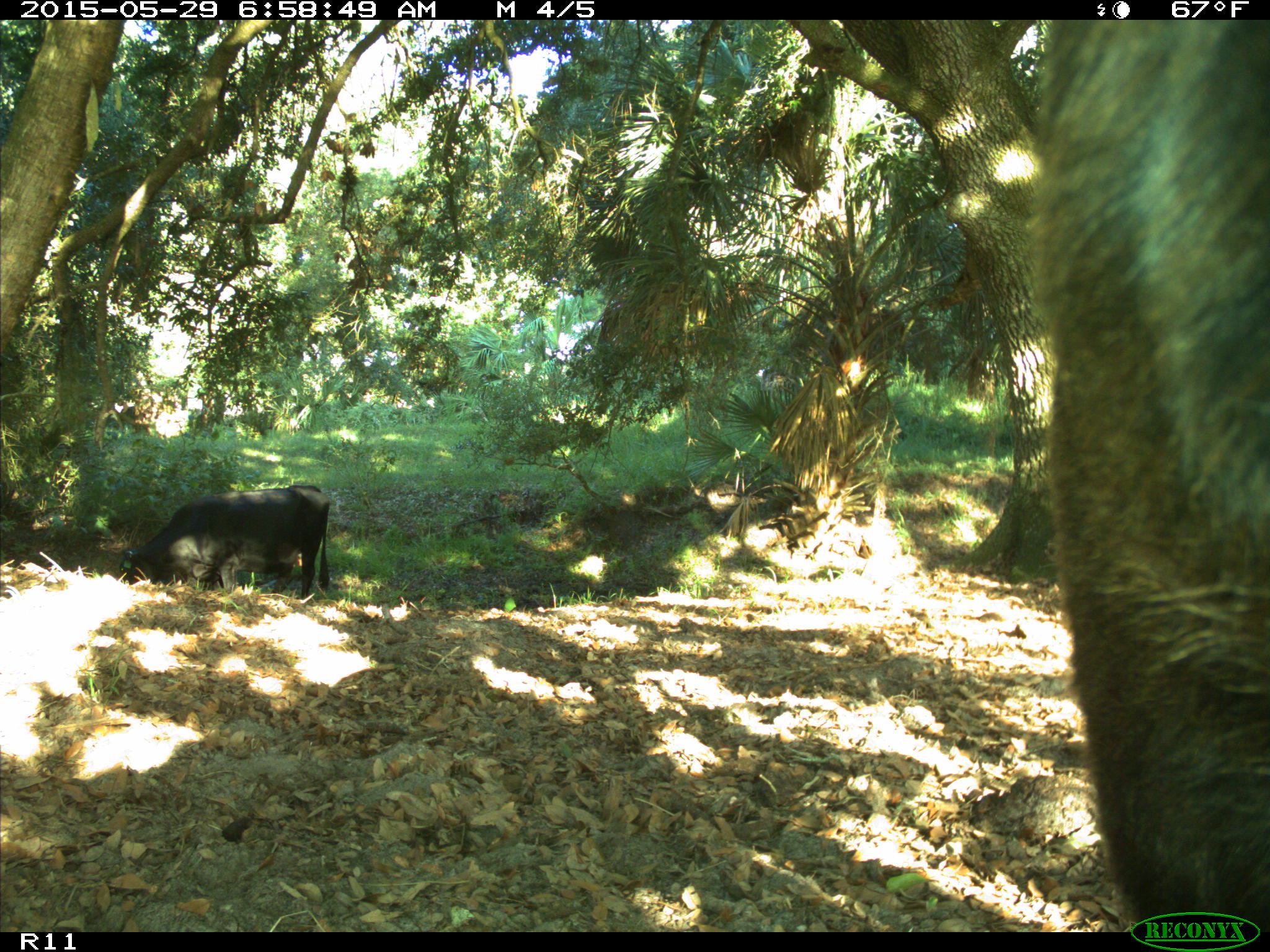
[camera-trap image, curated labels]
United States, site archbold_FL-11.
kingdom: Animalia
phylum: Chordata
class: Mammalia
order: Artiodactyla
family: Bovidae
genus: Bos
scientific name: Bos taurus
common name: domestic cow